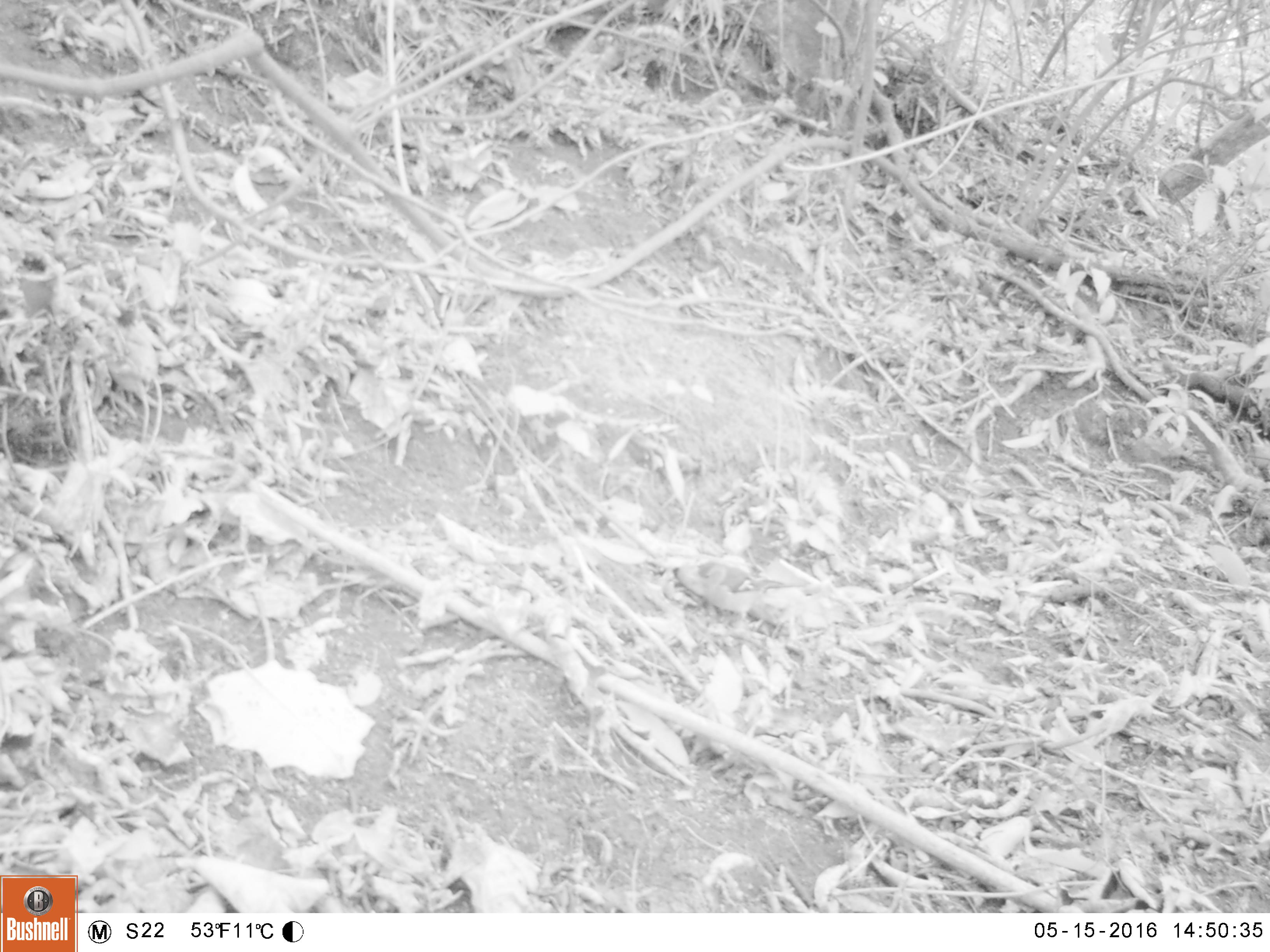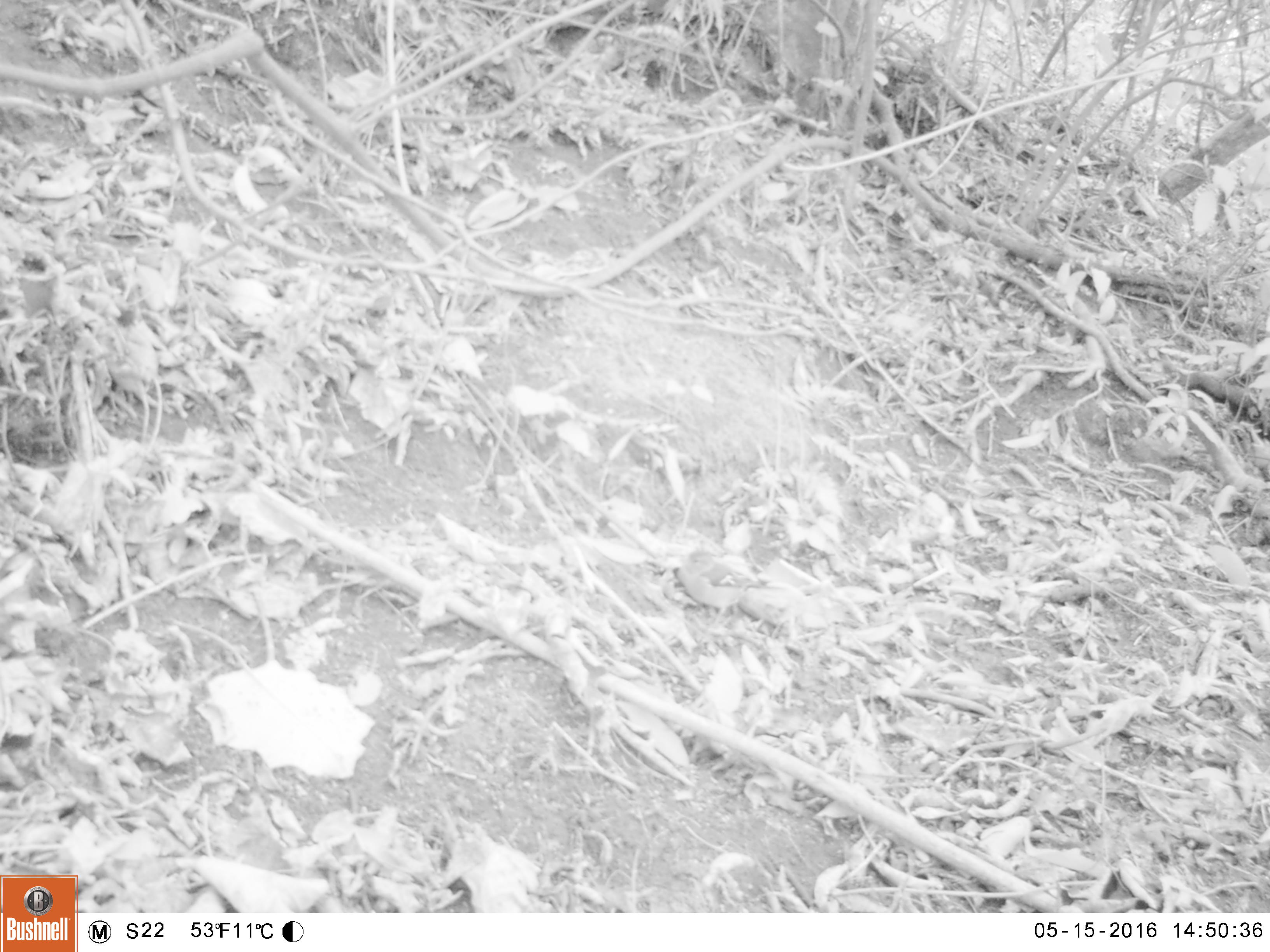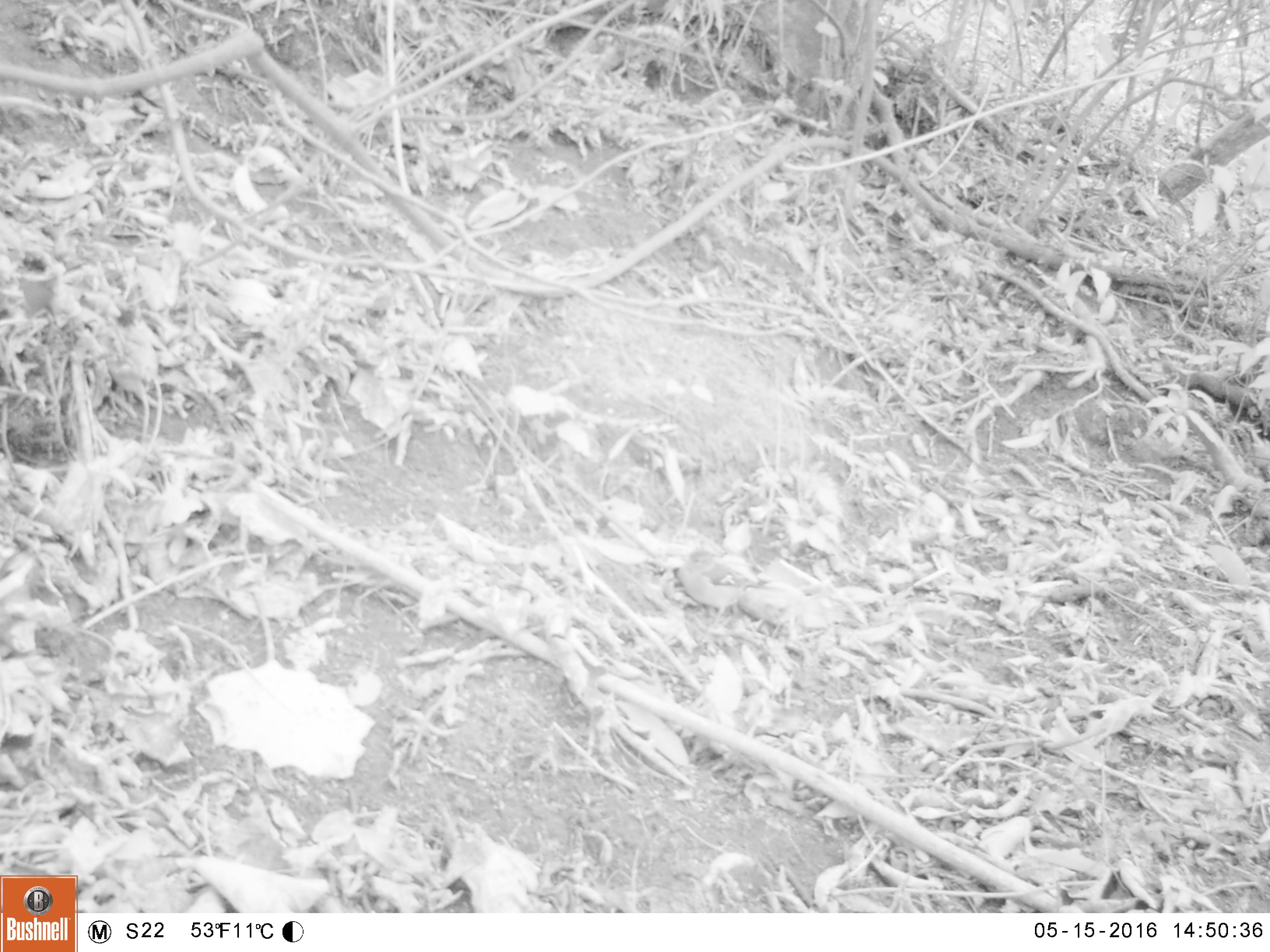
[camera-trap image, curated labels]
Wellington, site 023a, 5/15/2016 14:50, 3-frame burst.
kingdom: Animalia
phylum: Chordata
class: Aves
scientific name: Aves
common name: bird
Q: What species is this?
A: Bird (Aves).